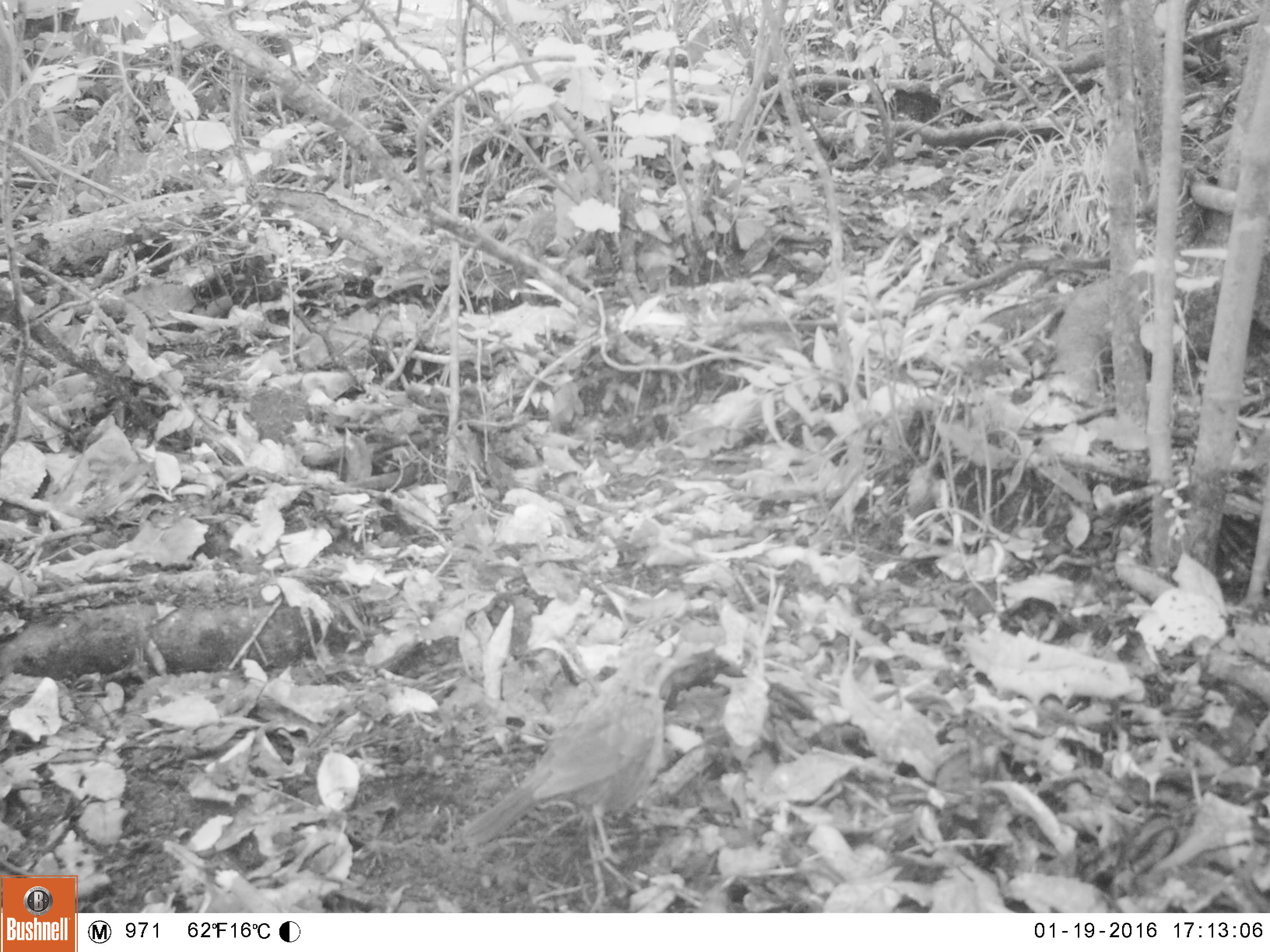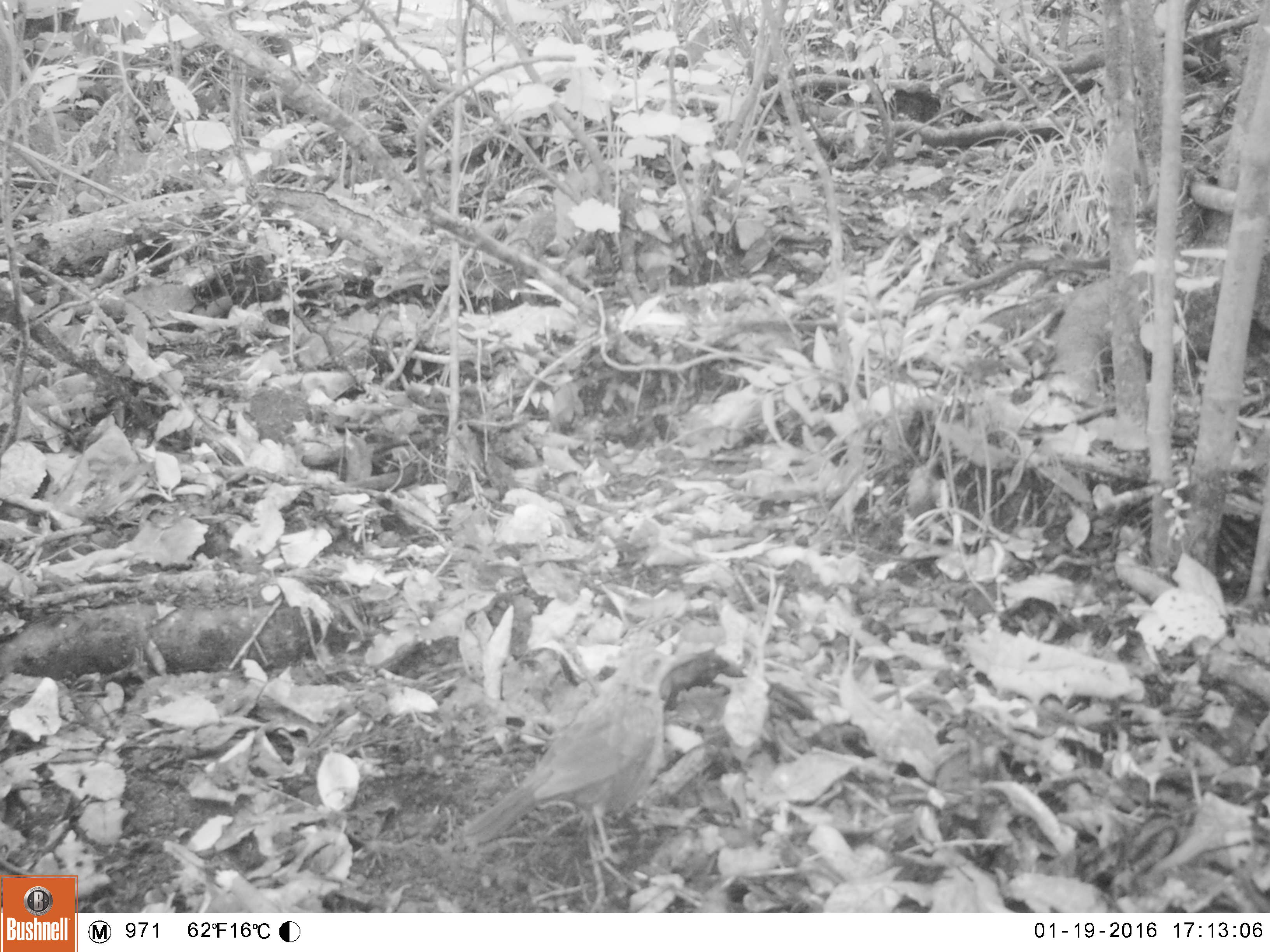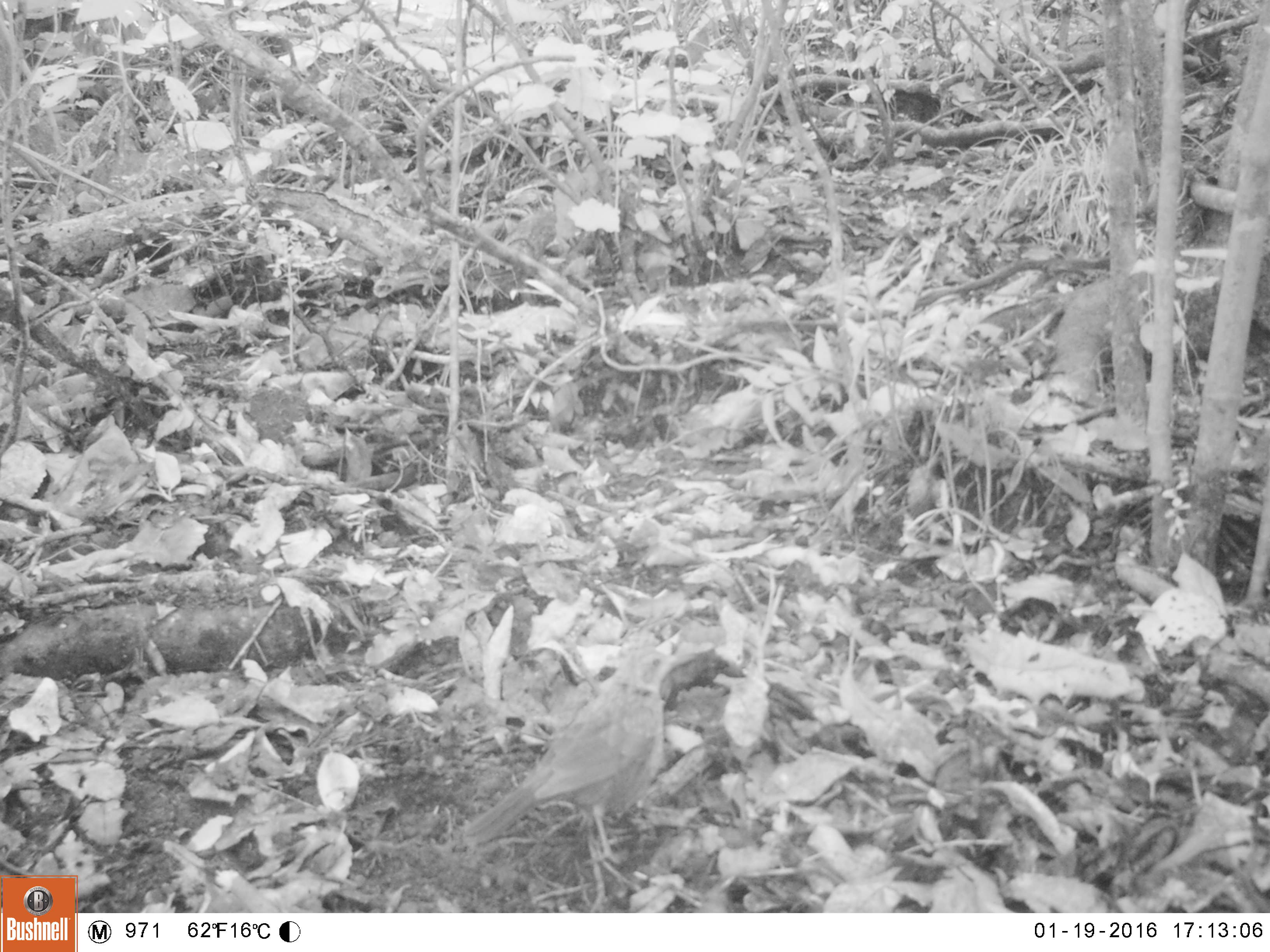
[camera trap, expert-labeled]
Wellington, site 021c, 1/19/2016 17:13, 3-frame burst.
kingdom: Animalia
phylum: Chordata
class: Aves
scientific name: Aves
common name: bird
Bird (Aves).